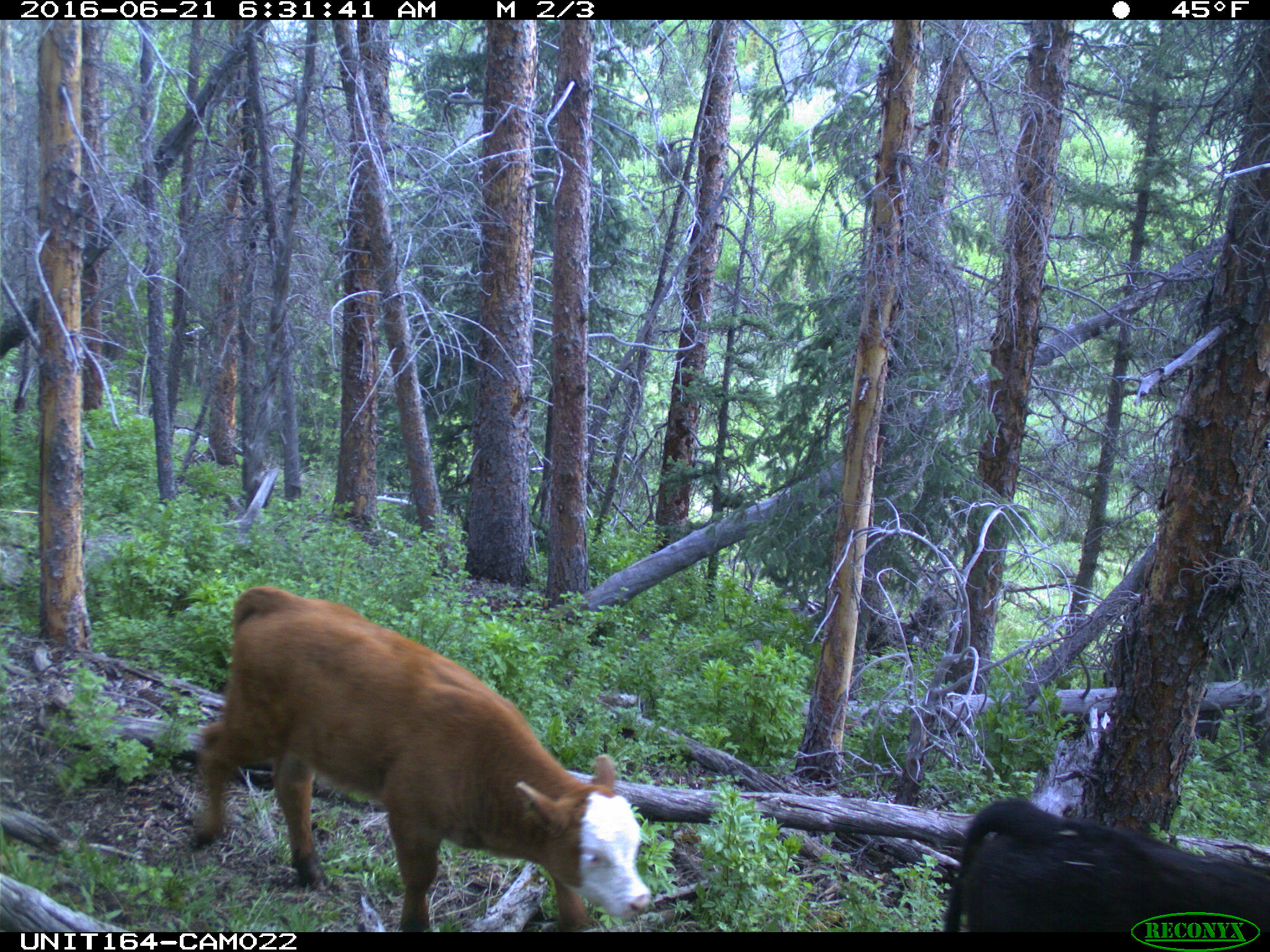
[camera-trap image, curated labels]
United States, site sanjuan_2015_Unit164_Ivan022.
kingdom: Animalia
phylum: Chordata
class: Mammalia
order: Artiodactyla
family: Bovidae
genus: Bos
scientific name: Bos taurus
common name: domestic cow